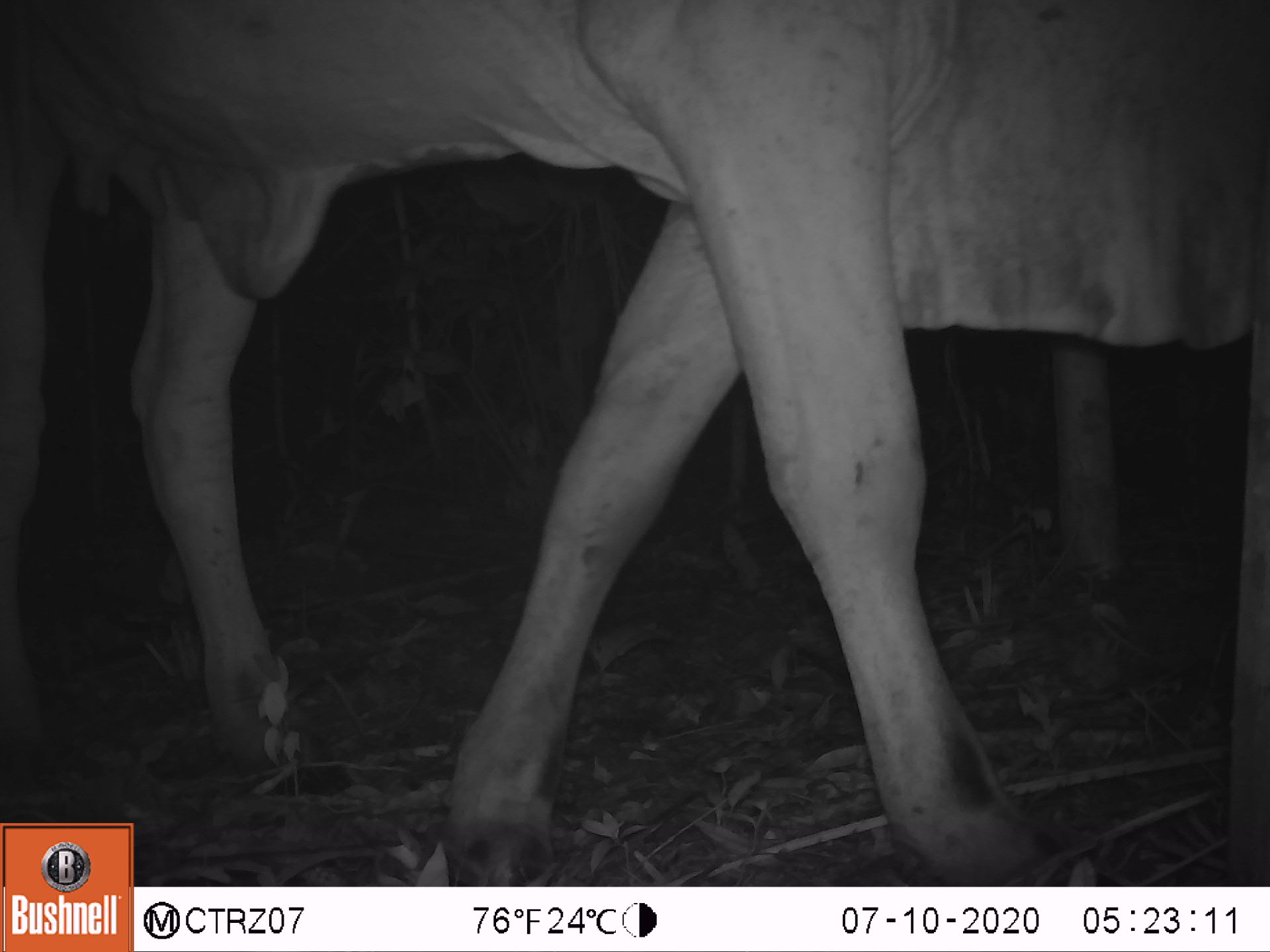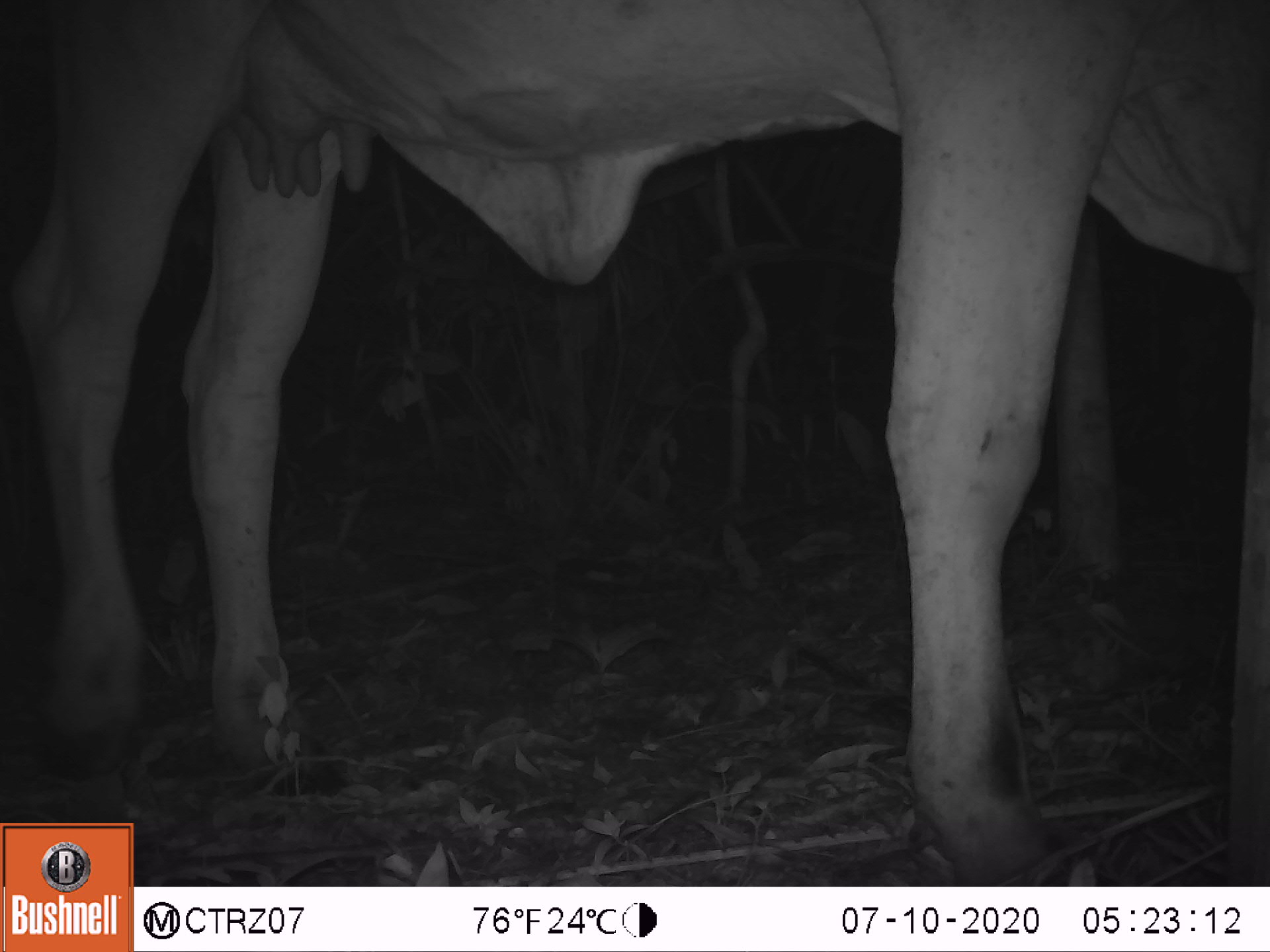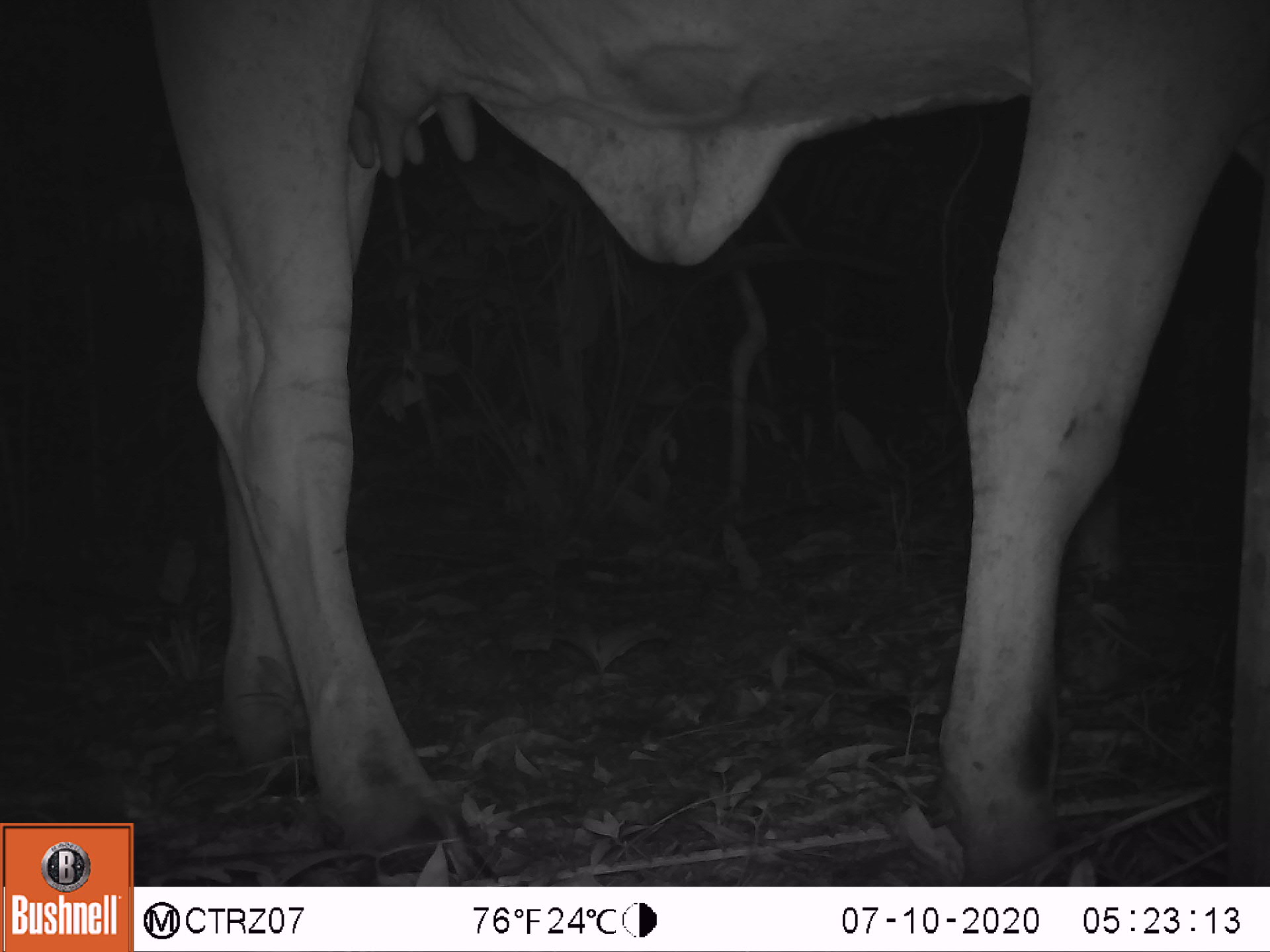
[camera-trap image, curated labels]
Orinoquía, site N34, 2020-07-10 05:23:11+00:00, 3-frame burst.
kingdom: Animalia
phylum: Chordata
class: Mammalia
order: Artiodactyla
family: Bovidae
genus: Bos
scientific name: Bos taurus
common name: cow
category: cattle